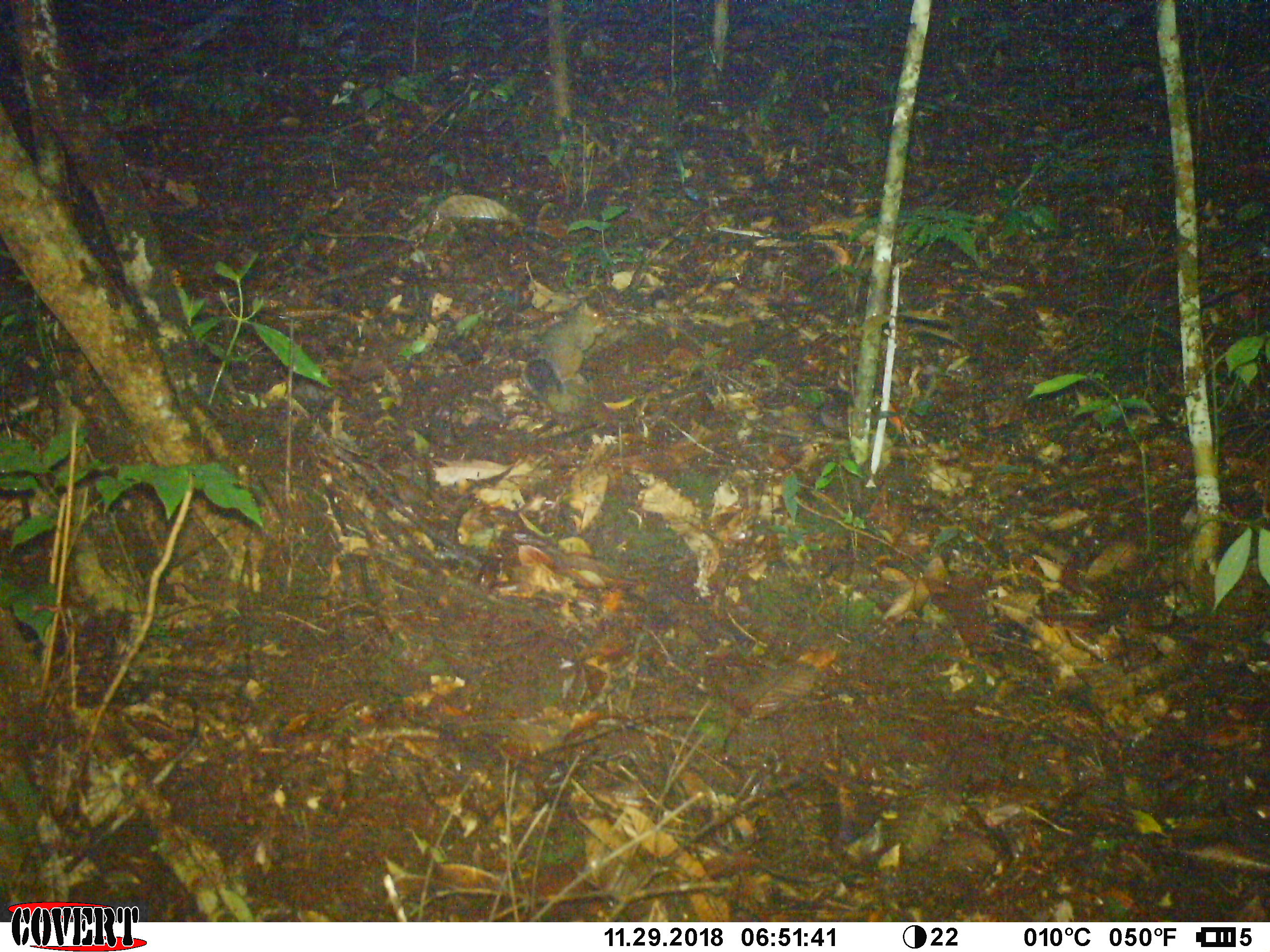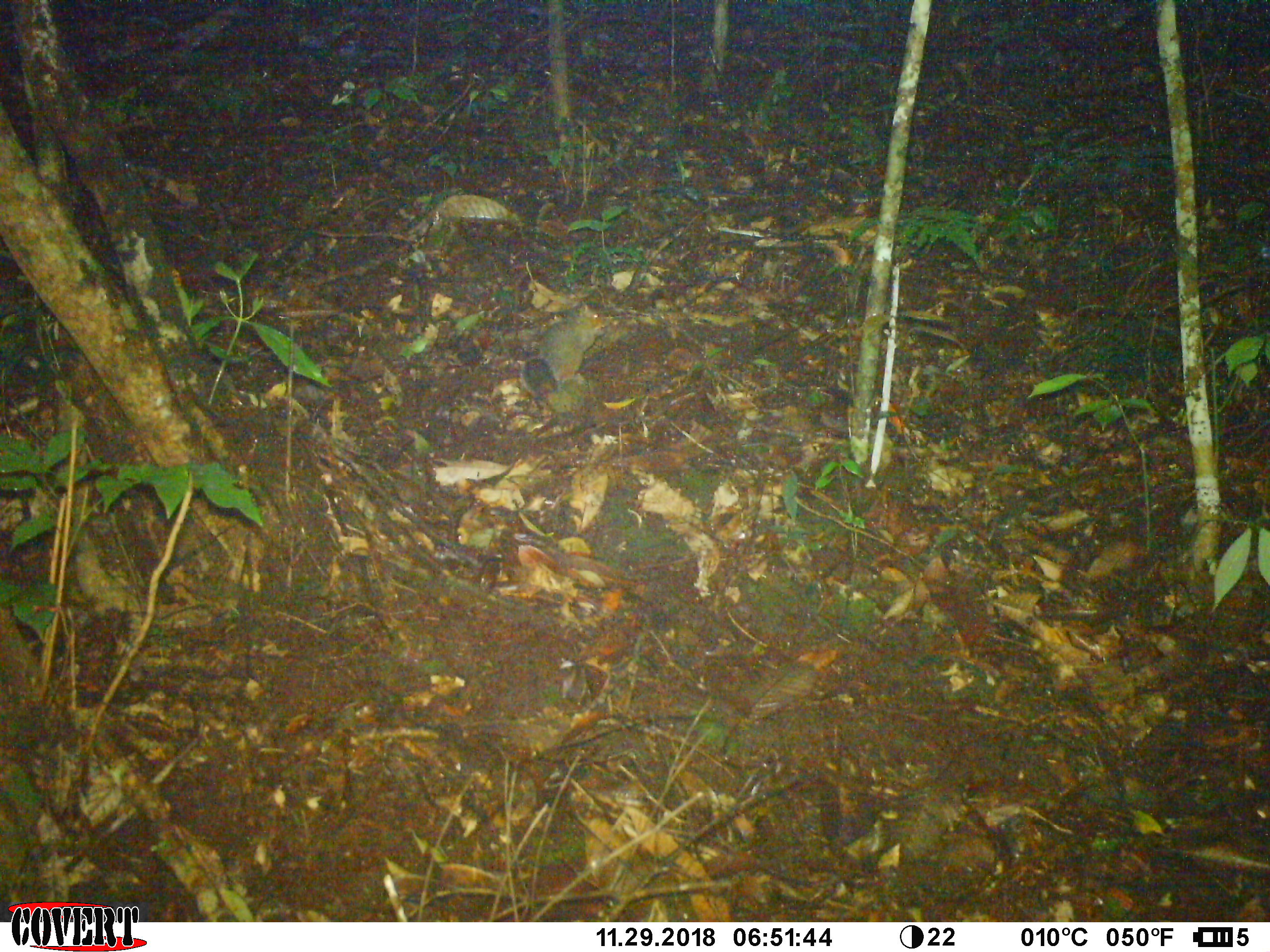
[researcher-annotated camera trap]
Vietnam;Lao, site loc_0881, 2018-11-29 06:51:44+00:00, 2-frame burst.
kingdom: Animalia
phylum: Chordata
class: Mammalia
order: Rodentia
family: Sciuridae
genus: Dremomys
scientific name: Dremomys rufigenis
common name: red-cheeked squirrel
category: red cheeked squirrel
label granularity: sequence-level